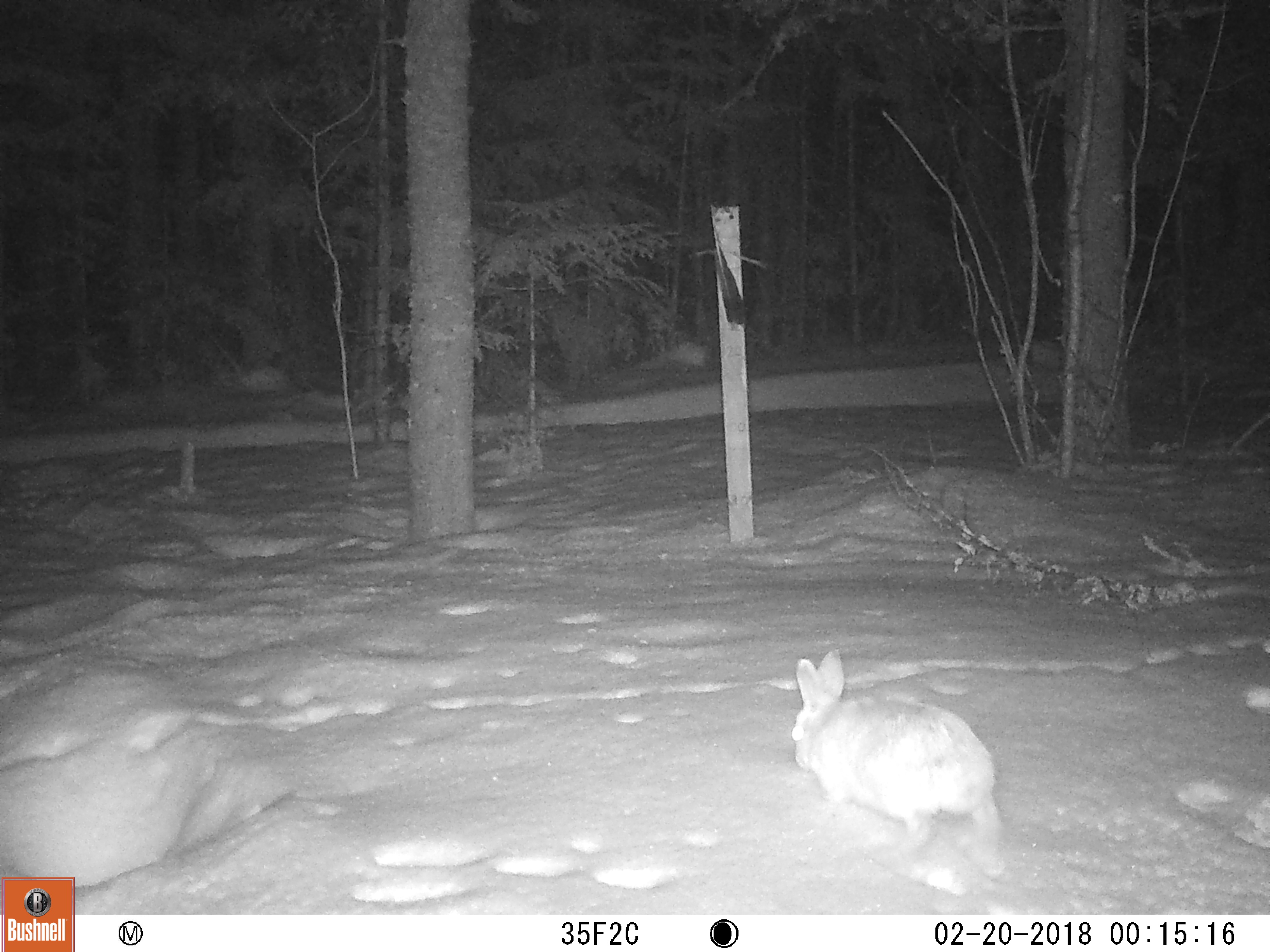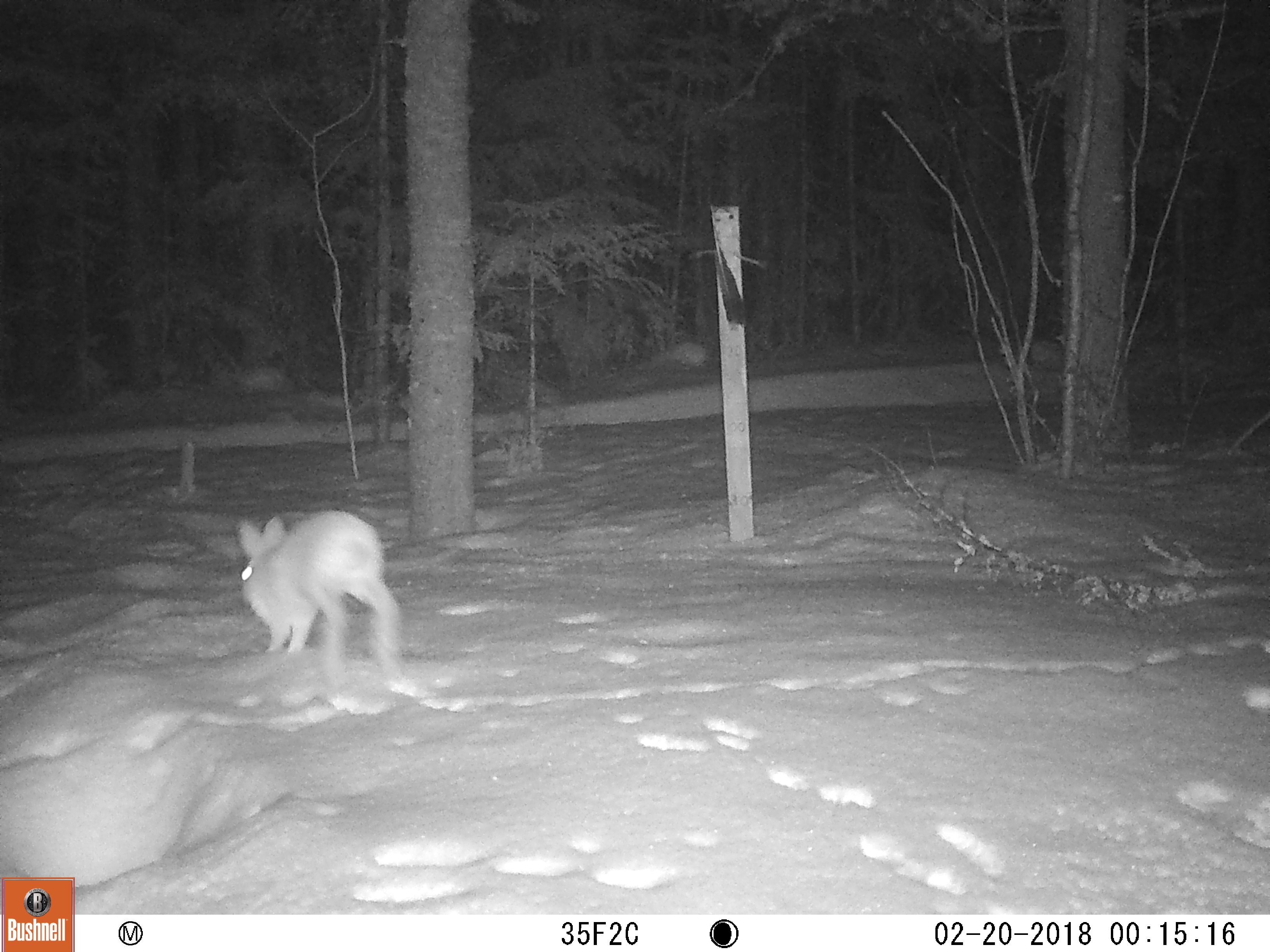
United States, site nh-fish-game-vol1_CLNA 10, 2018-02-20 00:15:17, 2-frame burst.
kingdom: Animalia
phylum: Chordata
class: Mammalia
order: Lagomorpha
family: Leporidae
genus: Lepus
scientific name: Lepus americanus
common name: snowshoe hare